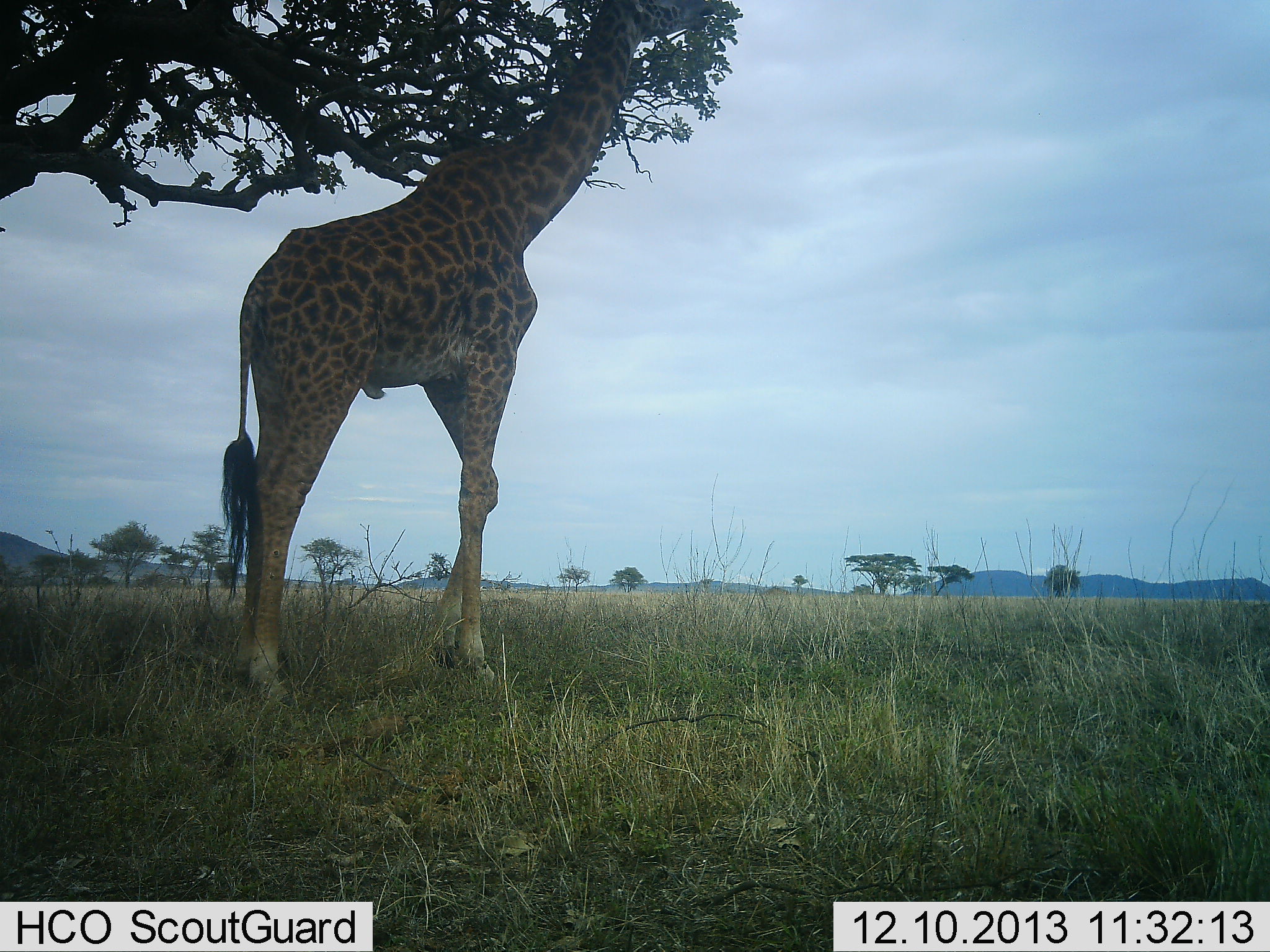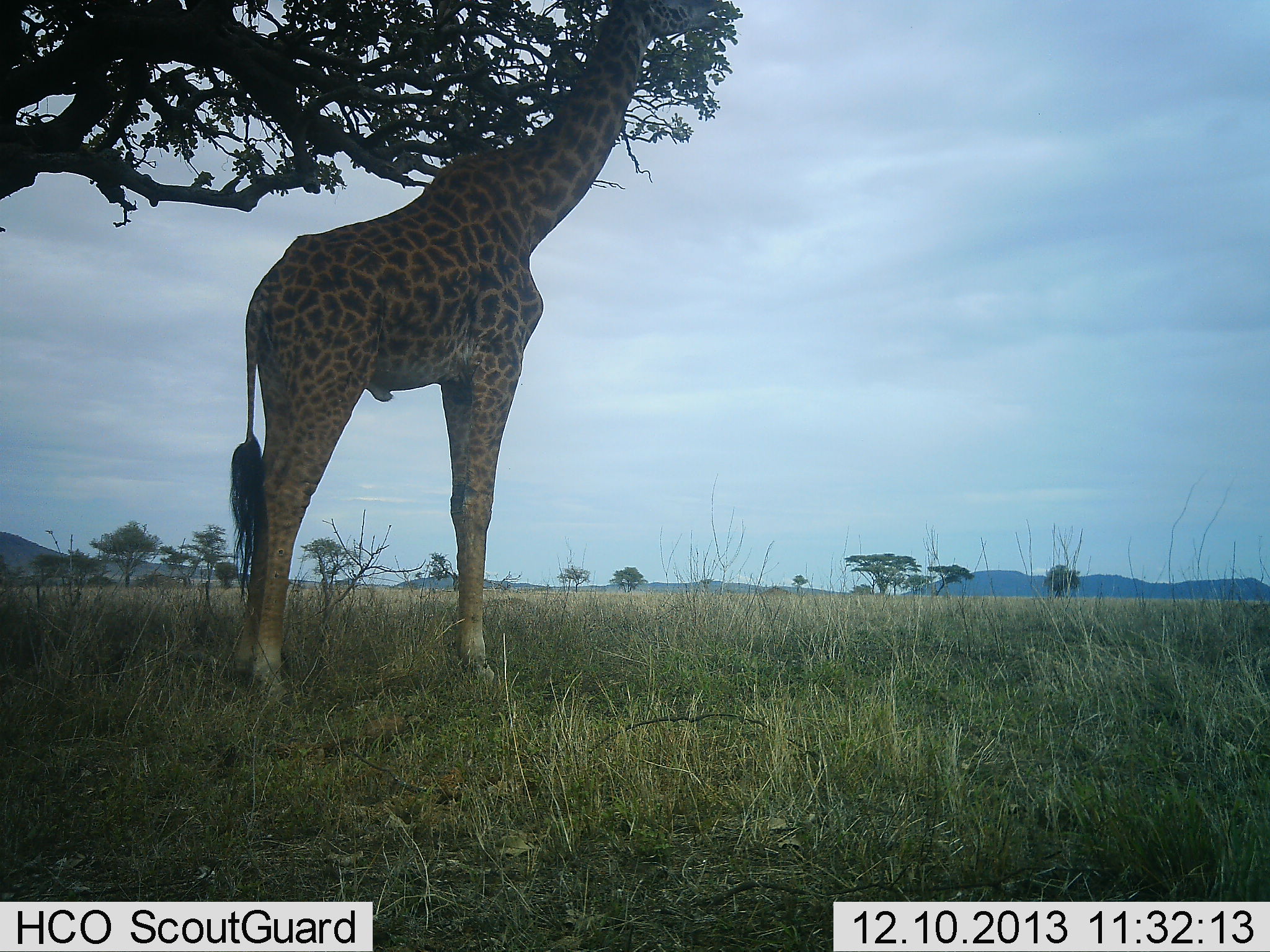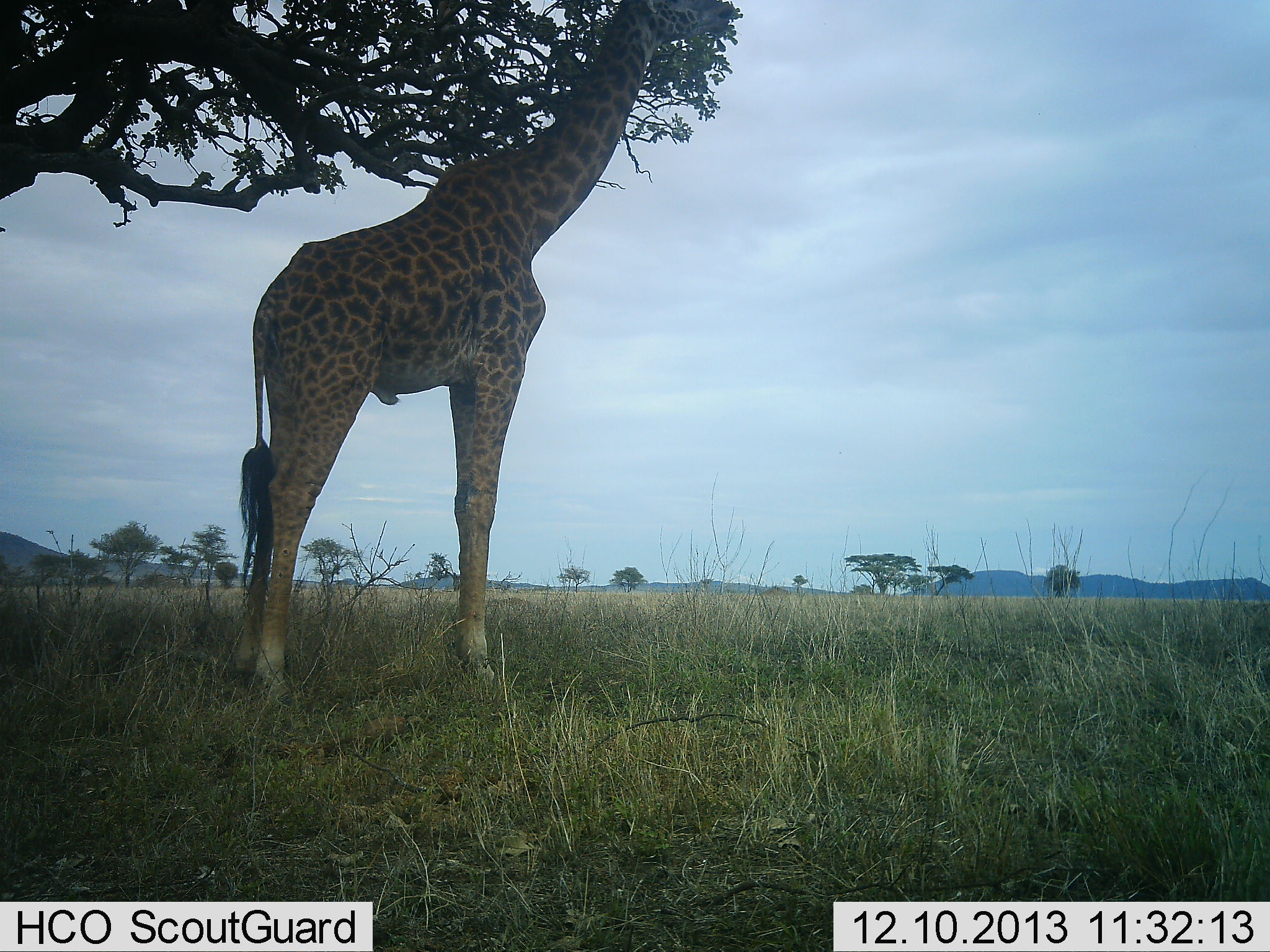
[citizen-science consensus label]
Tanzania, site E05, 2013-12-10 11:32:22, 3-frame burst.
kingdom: Animalia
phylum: Chordata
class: Mammalia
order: Artiodactyla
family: Giraffidae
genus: Giraffa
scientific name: Giraffa camelopardalis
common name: giraffe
Giraffe (Giraffa camelopardalis), count 1. Behavior (volunteer vote fractions): standing 60%, resting 0%, moving 0%, interacting 0%. Young present (vote fraction): 0%. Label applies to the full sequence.